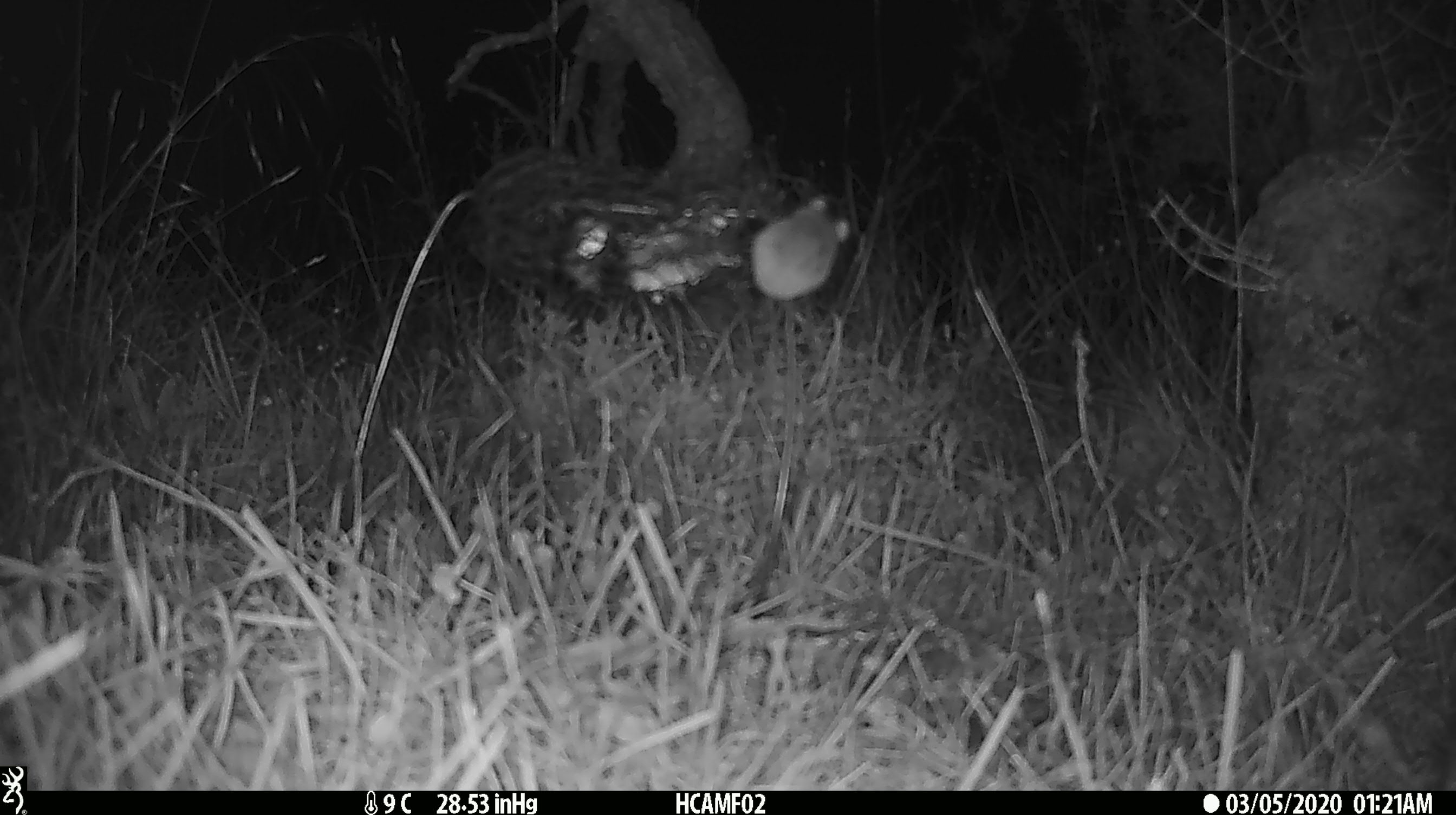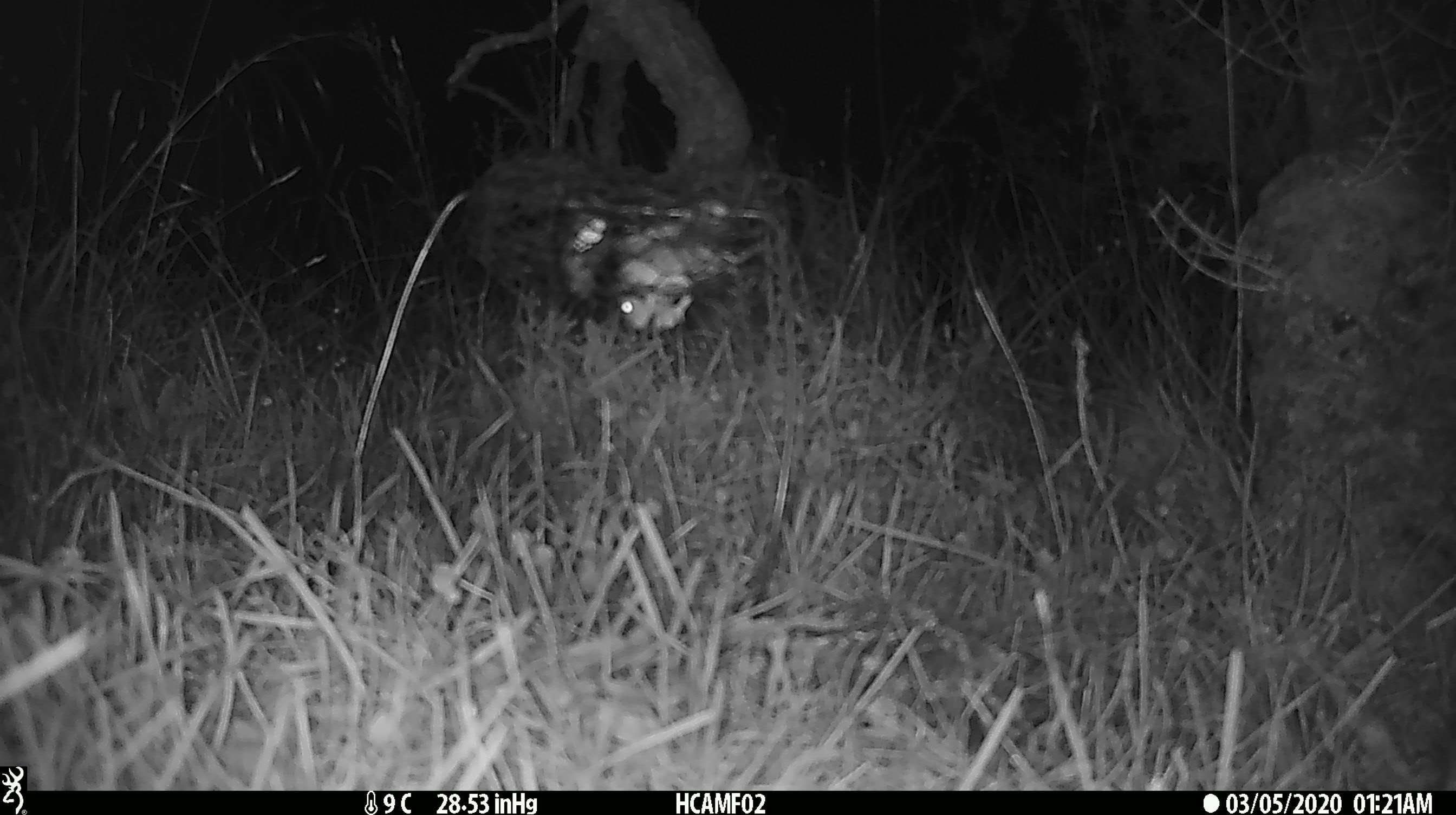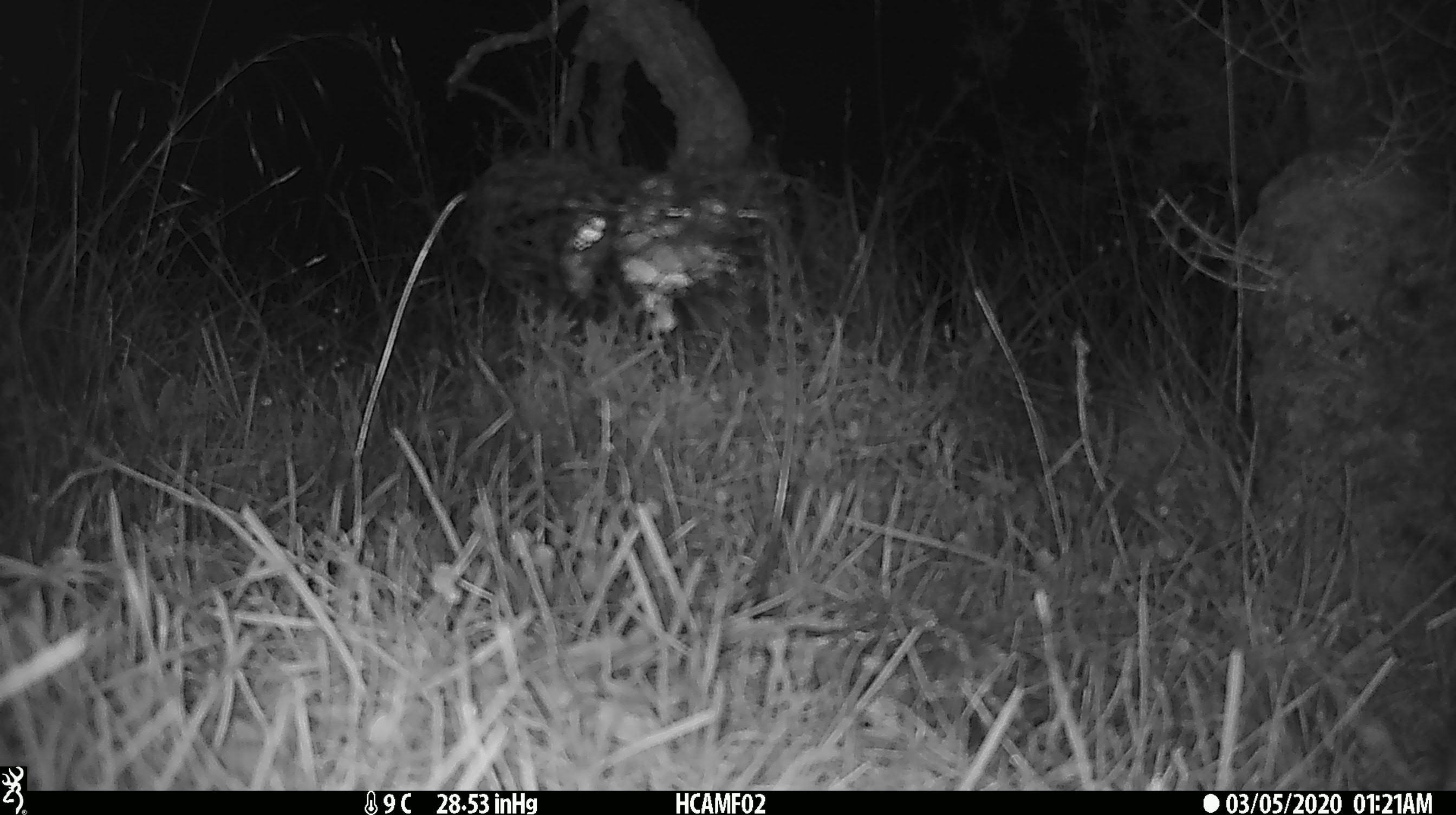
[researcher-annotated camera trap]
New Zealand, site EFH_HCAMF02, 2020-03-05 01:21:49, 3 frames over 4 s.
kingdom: Animalia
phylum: Chordata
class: Mammalia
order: Rodentia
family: Muridae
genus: Mus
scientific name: Mus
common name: mouse